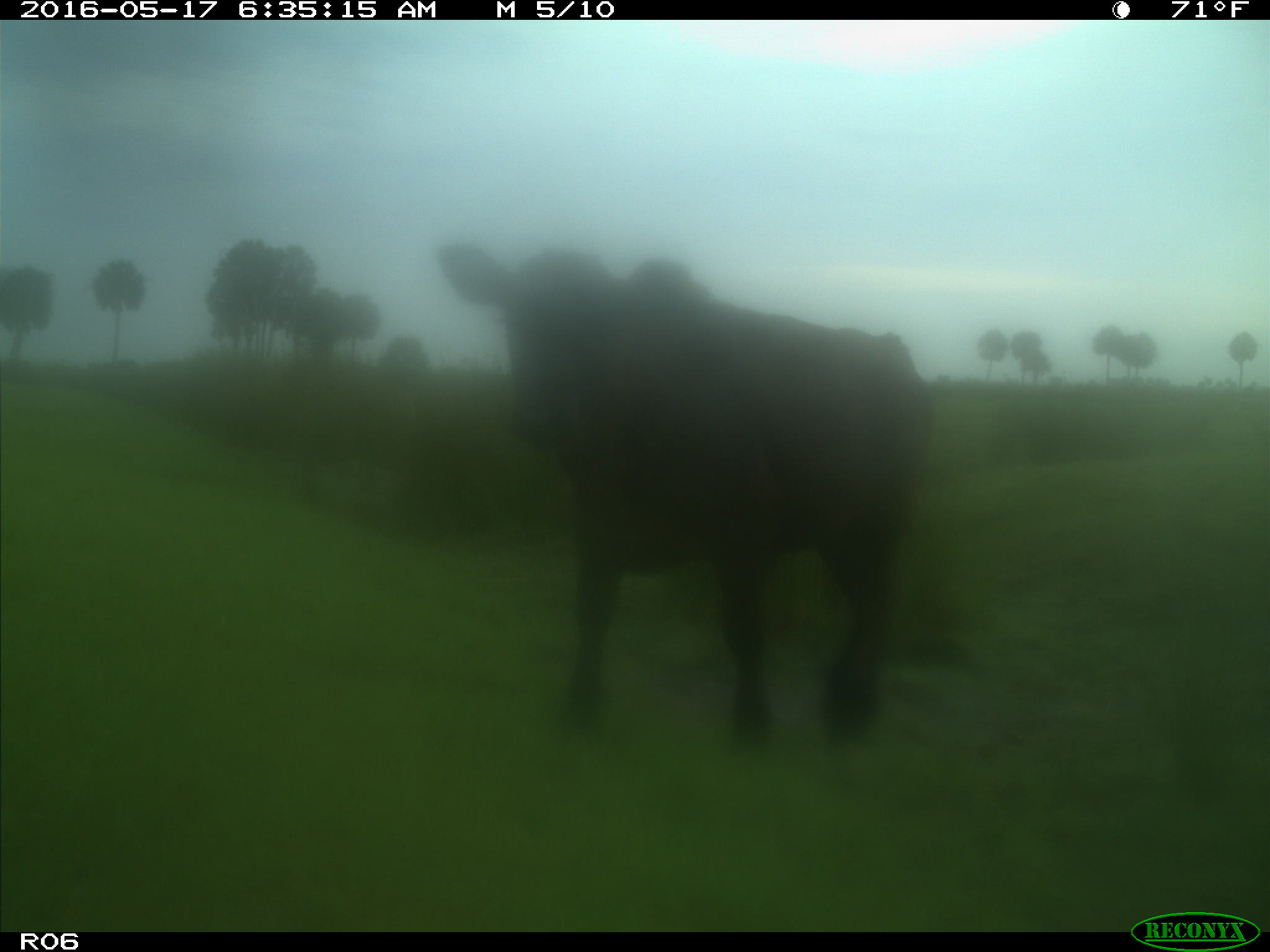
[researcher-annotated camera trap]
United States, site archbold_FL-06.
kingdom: Animalia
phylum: Chordata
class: Mammalia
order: Artiodactyla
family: Bovidae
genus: Bos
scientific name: Bos taurus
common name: domestic cow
Bos taurus (domestic cow).